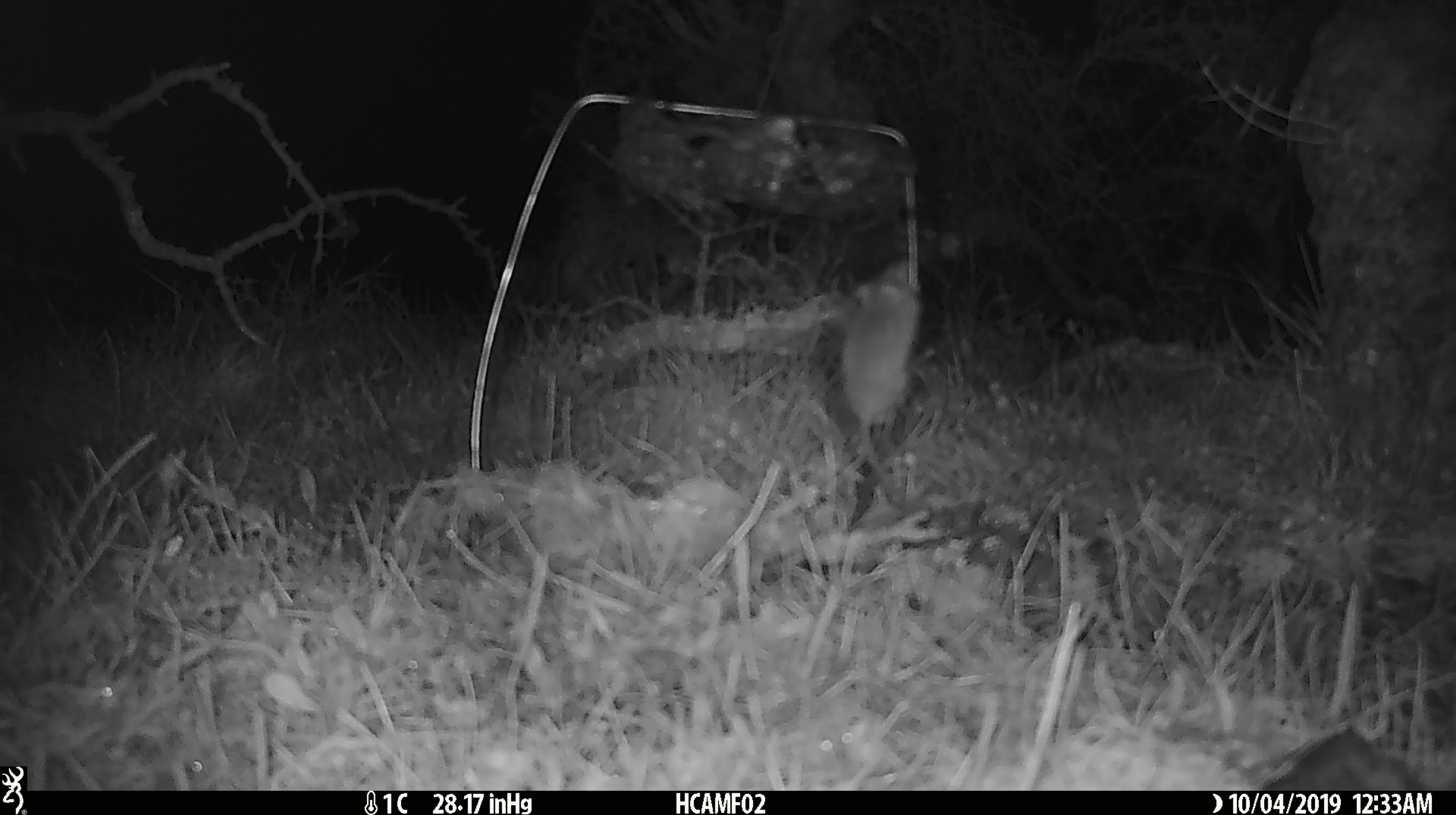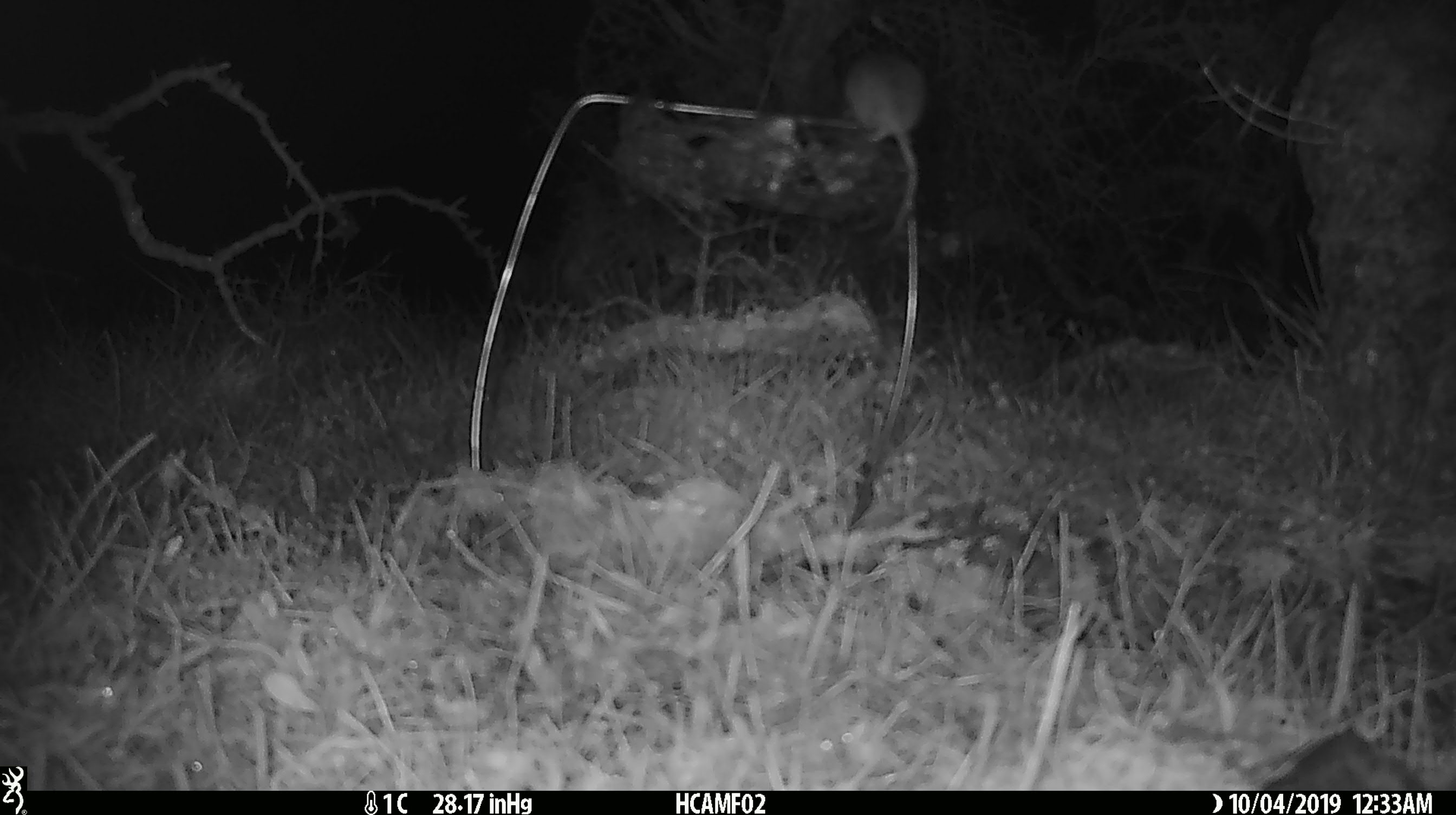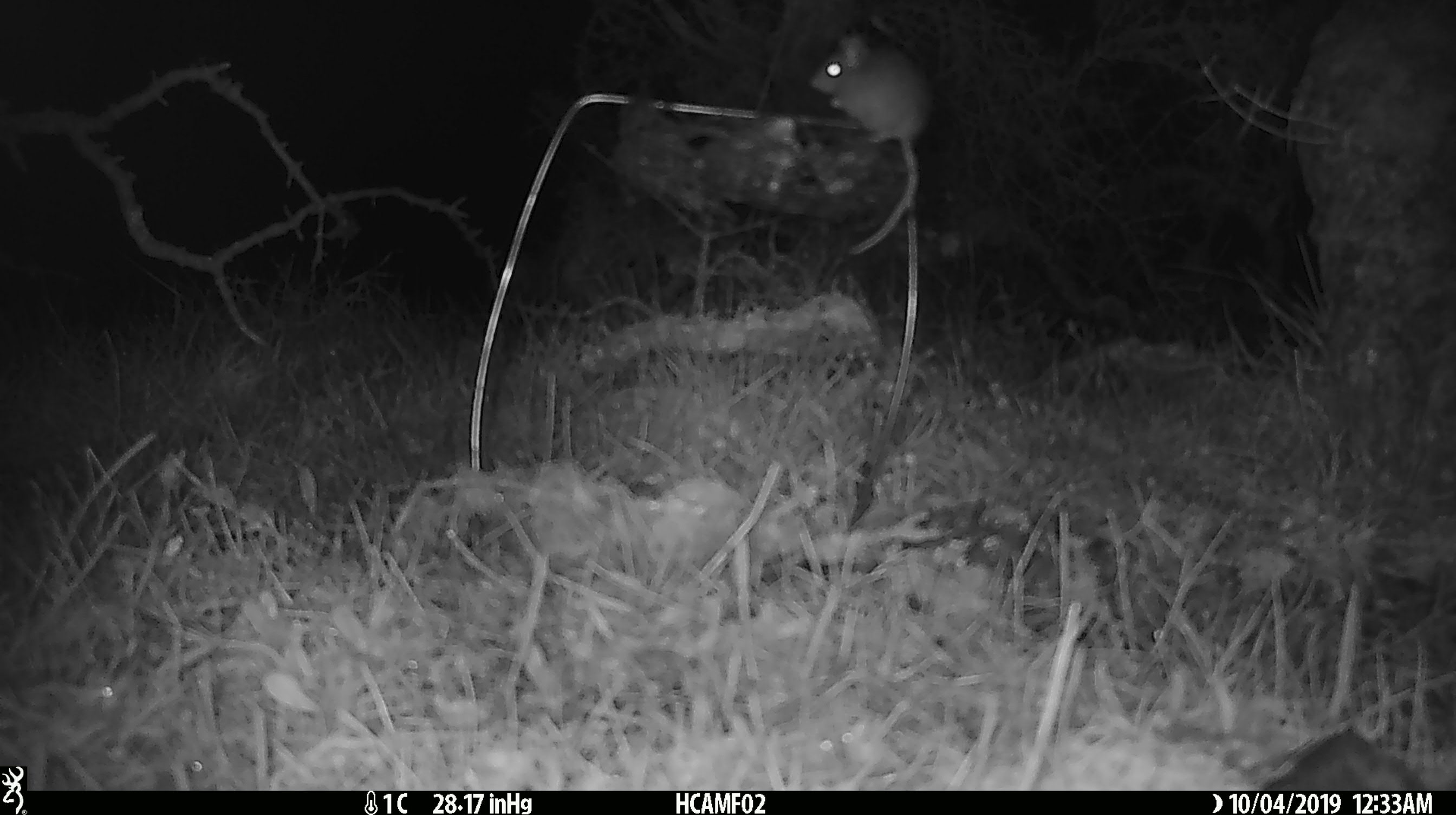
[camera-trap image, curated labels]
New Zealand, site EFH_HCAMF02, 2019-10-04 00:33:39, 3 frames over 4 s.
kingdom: Animalia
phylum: Chordata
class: Mammalia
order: Rodentia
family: Muridae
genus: Mus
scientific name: Mus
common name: mouse